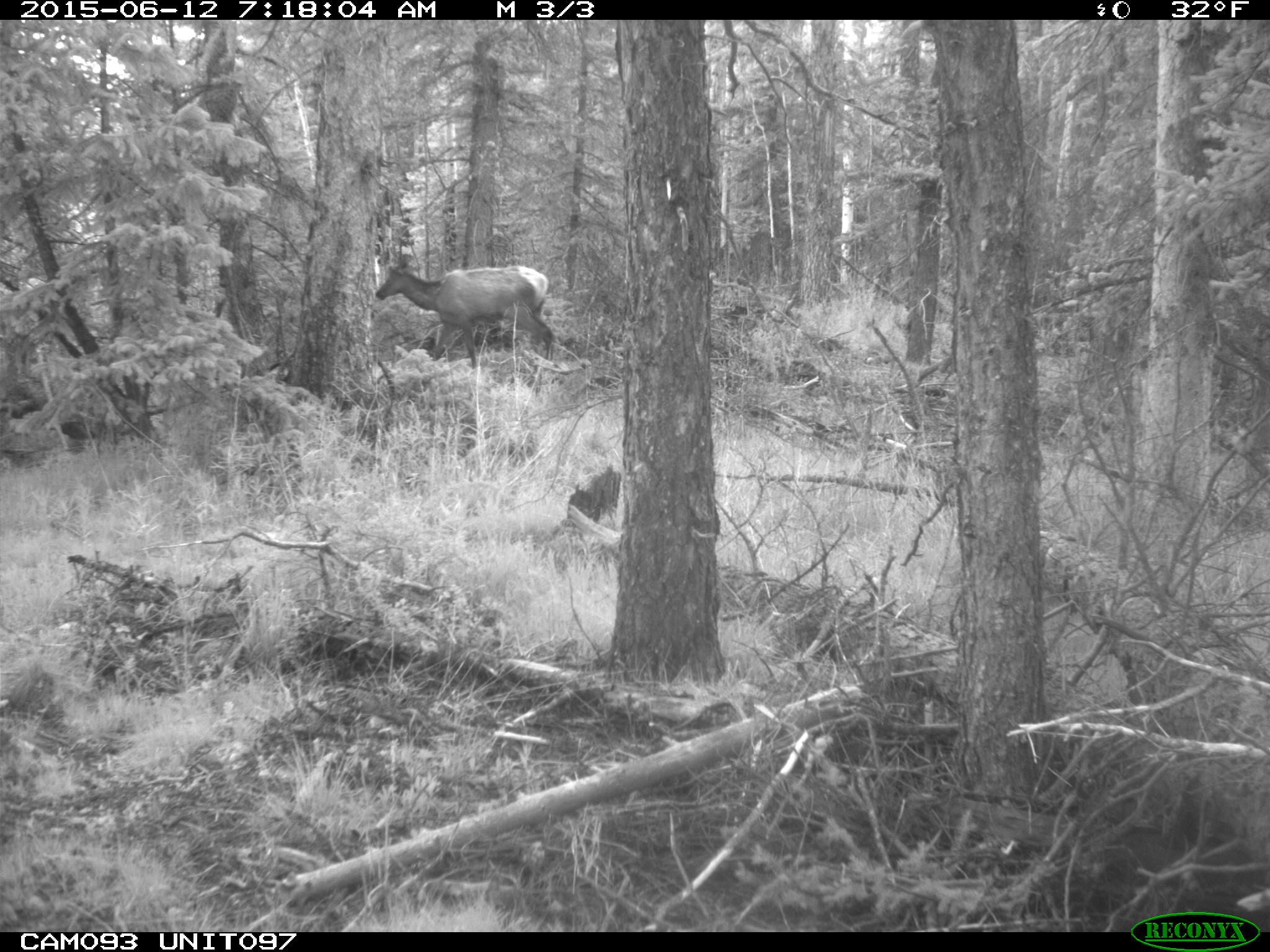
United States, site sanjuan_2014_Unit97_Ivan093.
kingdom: Animalia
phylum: Chordata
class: Mammalia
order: Artiodactyla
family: Cervidae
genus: Cervus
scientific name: Cervus elaphus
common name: red deer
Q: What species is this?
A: Cervus elaphus (red deer).